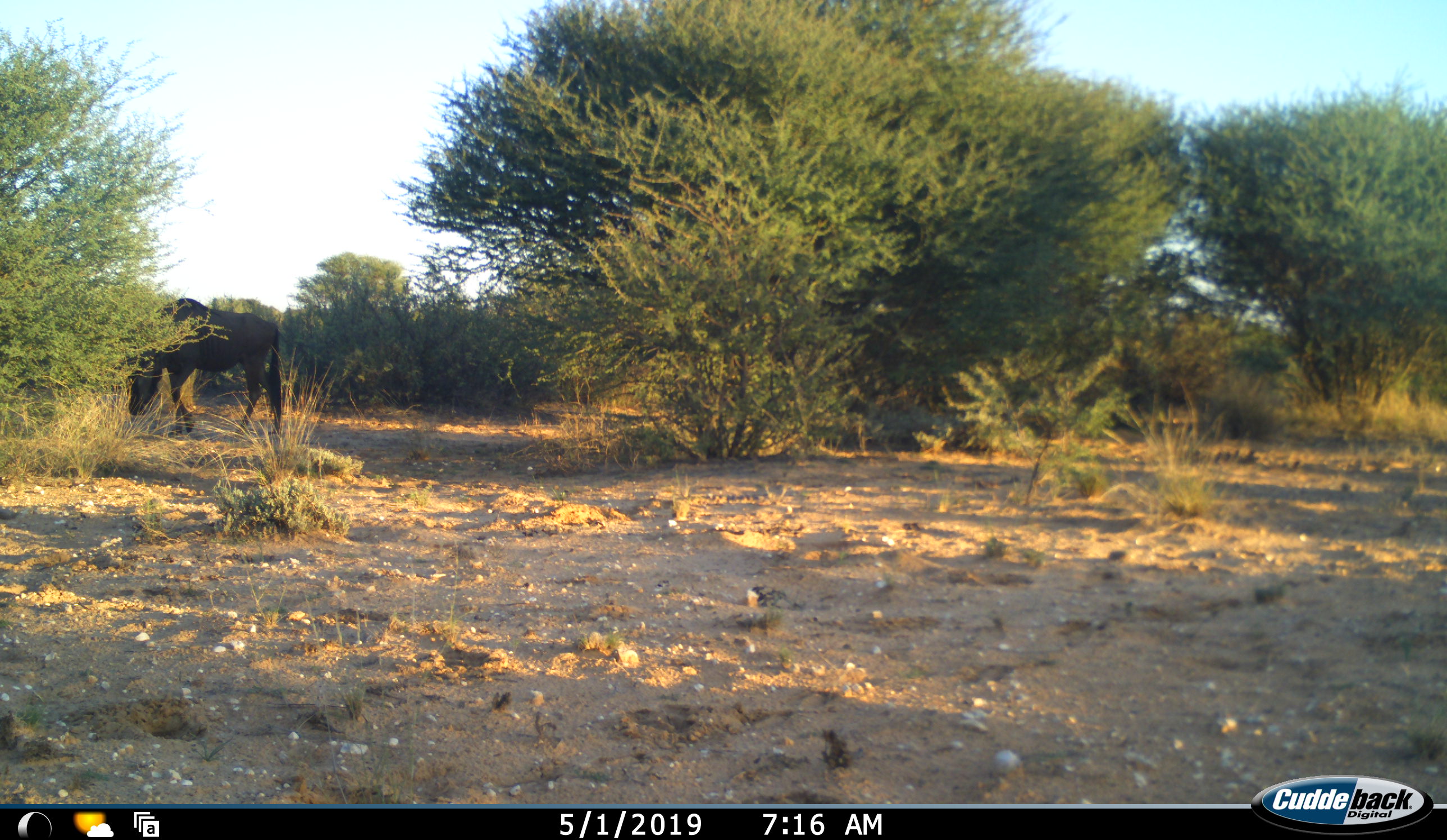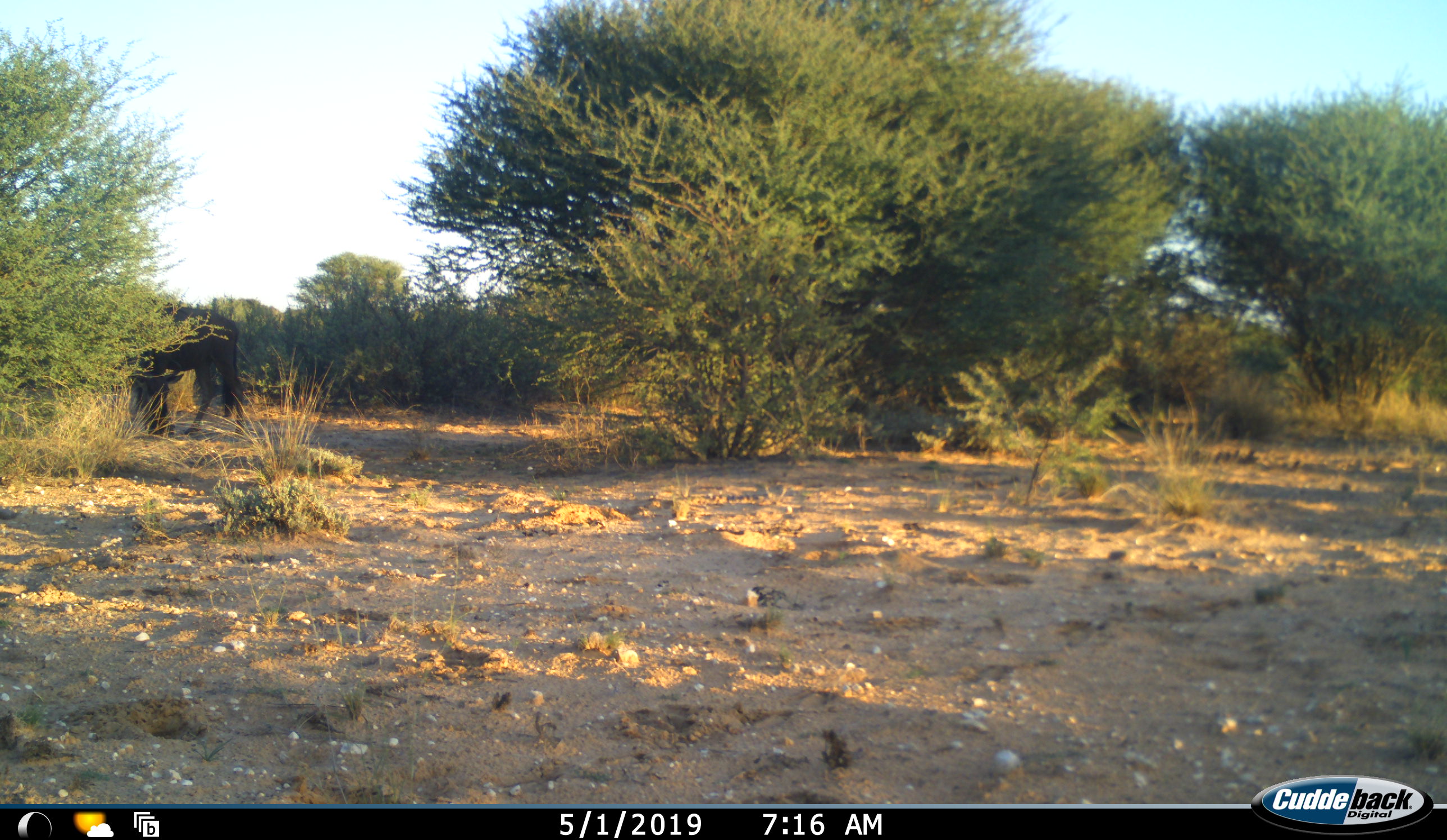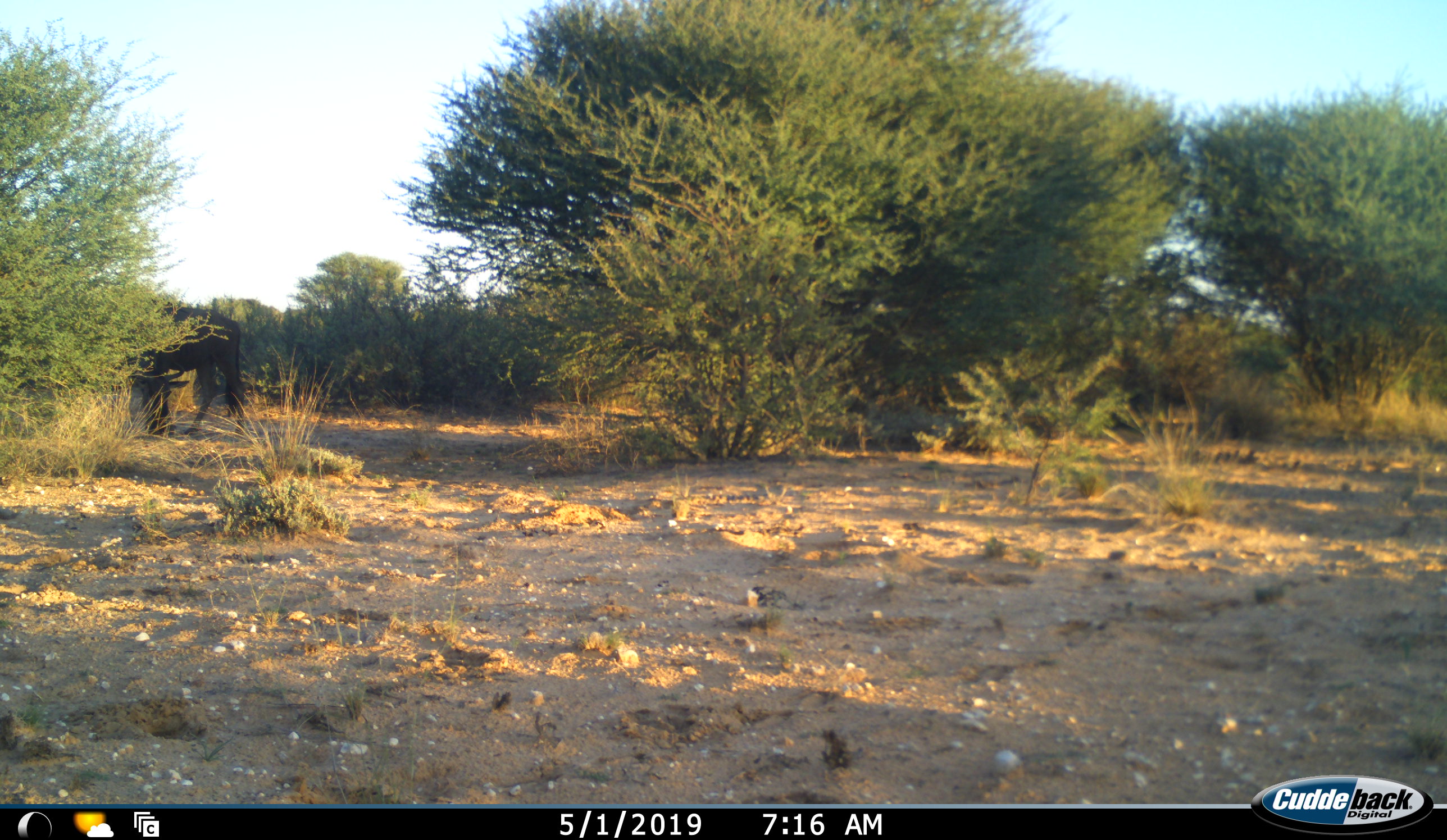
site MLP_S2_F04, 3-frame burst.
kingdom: Animalia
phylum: Chordata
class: Mammalia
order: Artiodactyla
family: Bovidae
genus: Connochaetes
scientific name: Connochaetes taurinus taurinus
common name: blue wildebeest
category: wildebeestblue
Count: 1.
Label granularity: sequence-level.